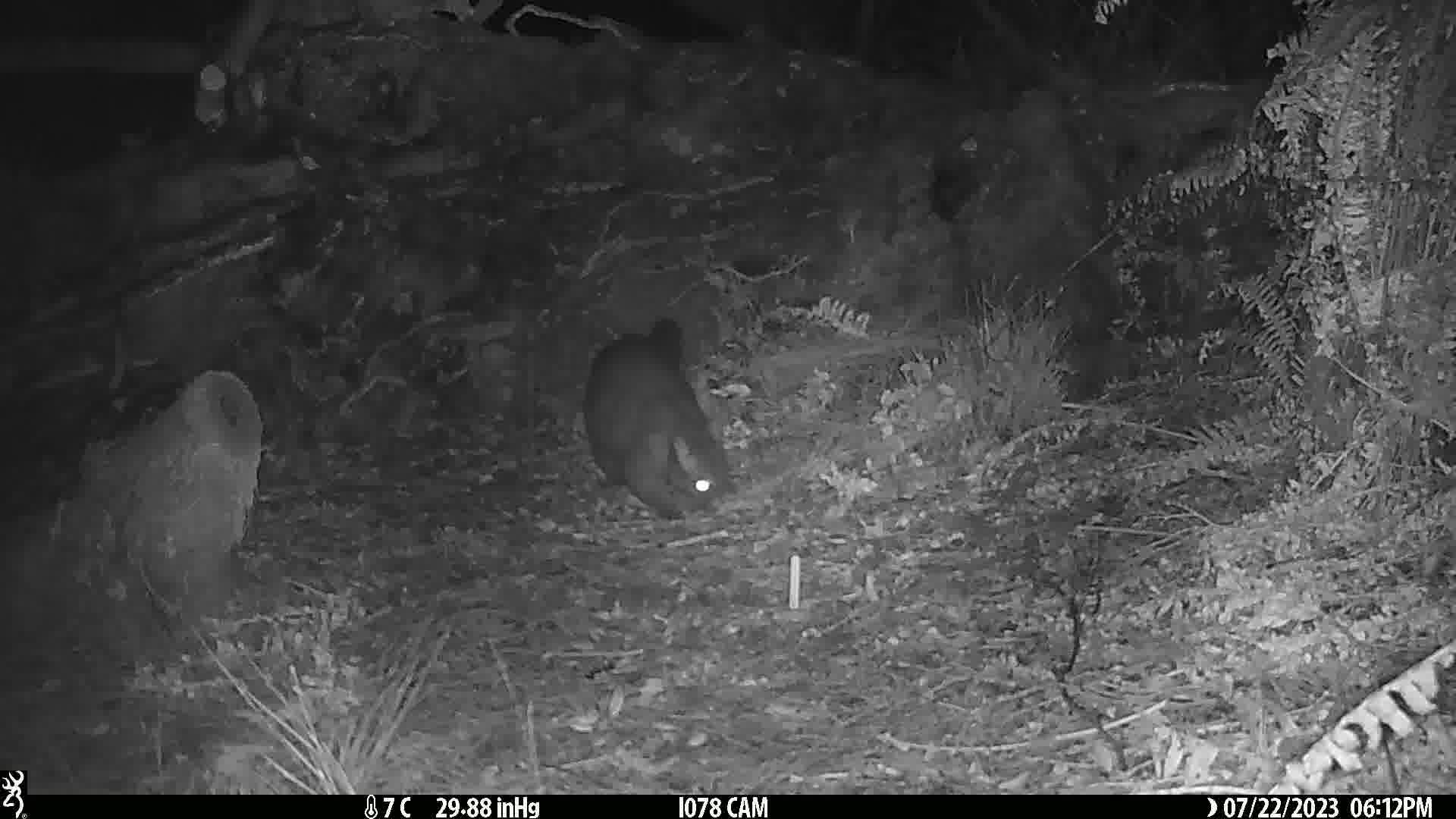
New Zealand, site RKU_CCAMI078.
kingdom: Animalia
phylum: Chordata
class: Mammalia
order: Diprotodontia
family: Phalangeridae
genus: Trichosurus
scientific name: Trichosurus vulpecula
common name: common brushtail possum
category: possum